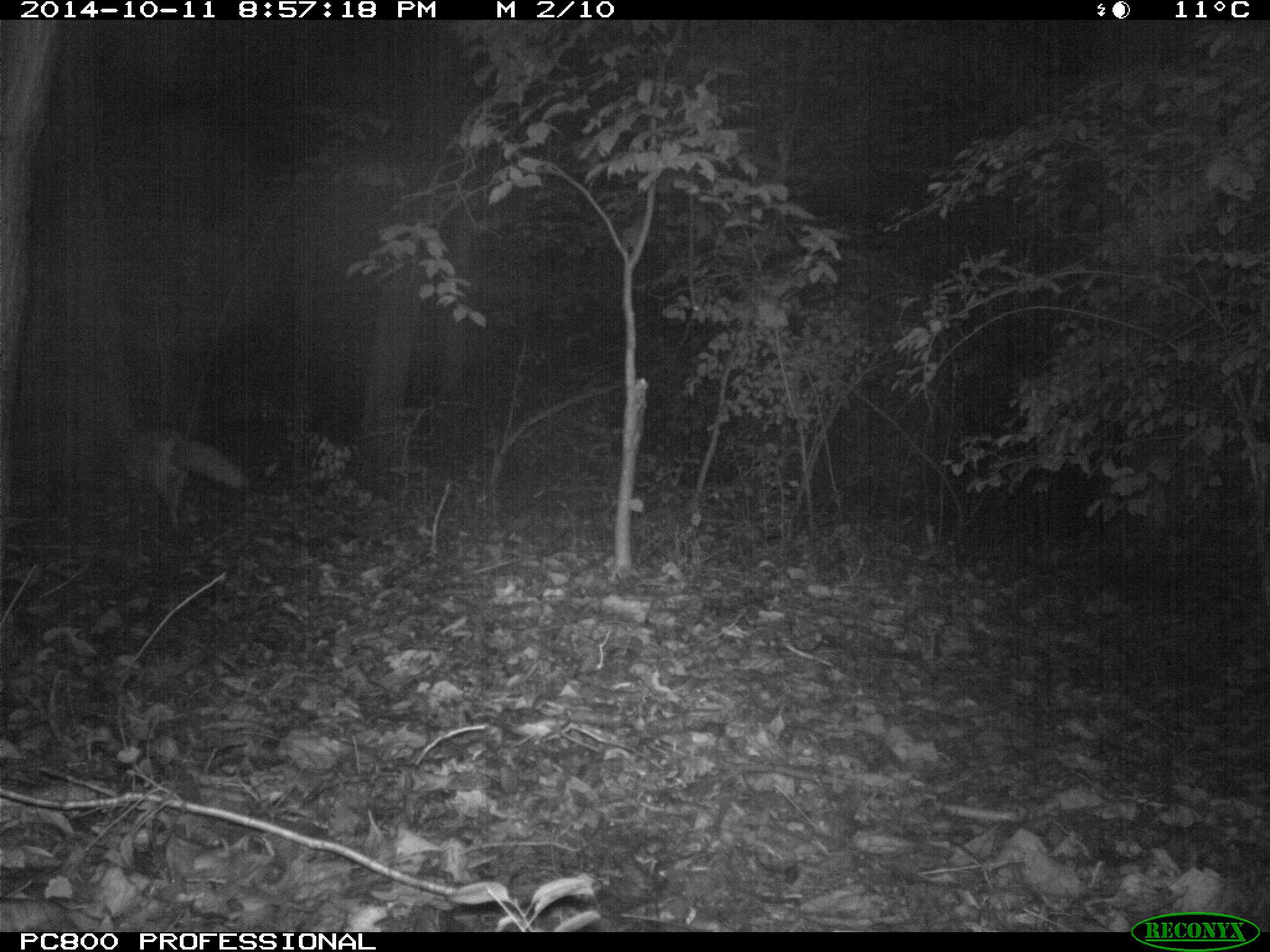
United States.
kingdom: Animalia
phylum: Chordata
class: Mammalia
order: Carnivora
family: Canidae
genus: Vulpes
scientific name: Vulpes vulpes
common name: red fox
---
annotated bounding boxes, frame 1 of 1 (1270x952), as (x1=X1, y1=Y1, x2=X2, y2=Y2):
Red Fox: (x1=124, y1=412, x2=259, y2=529)